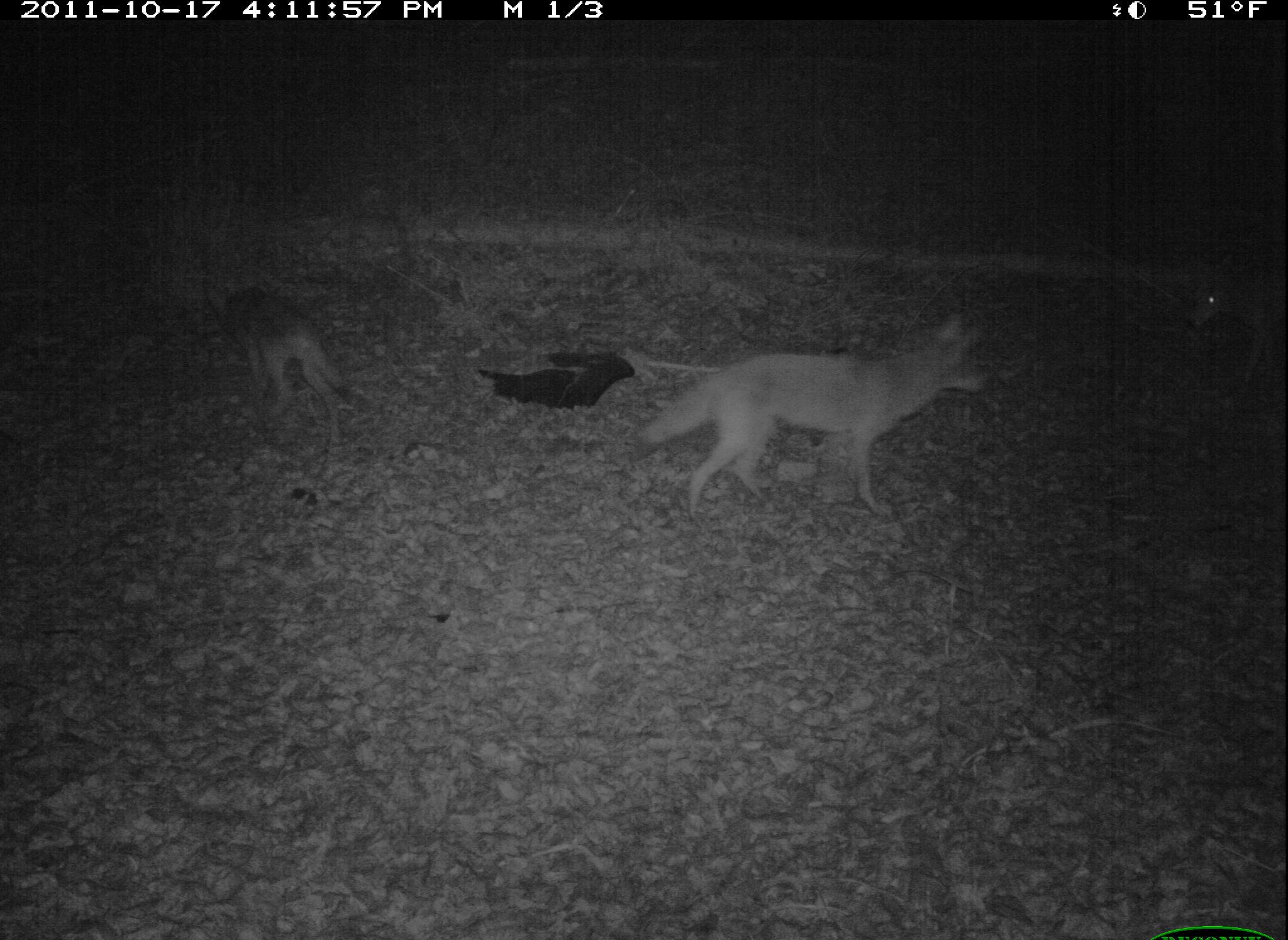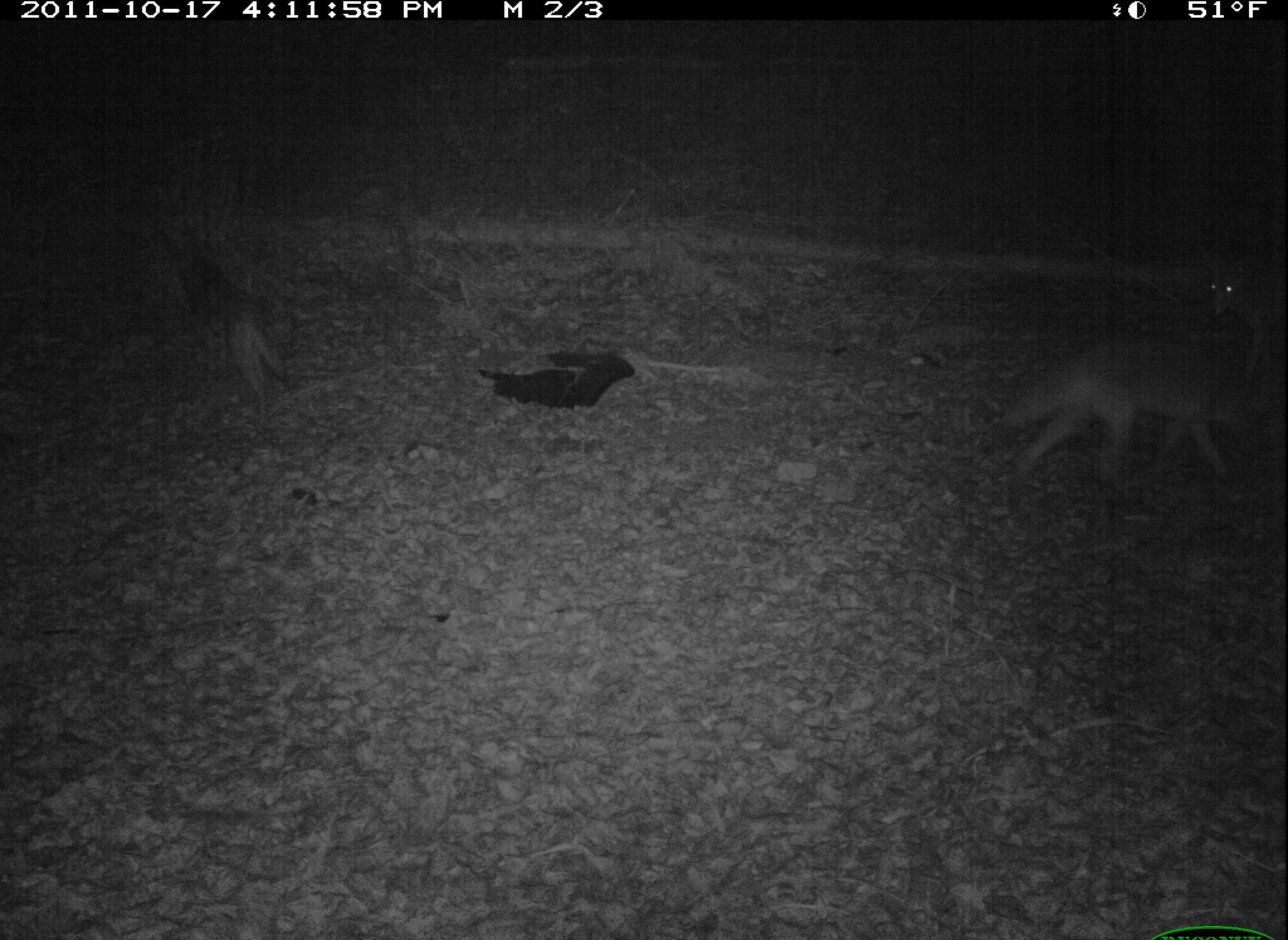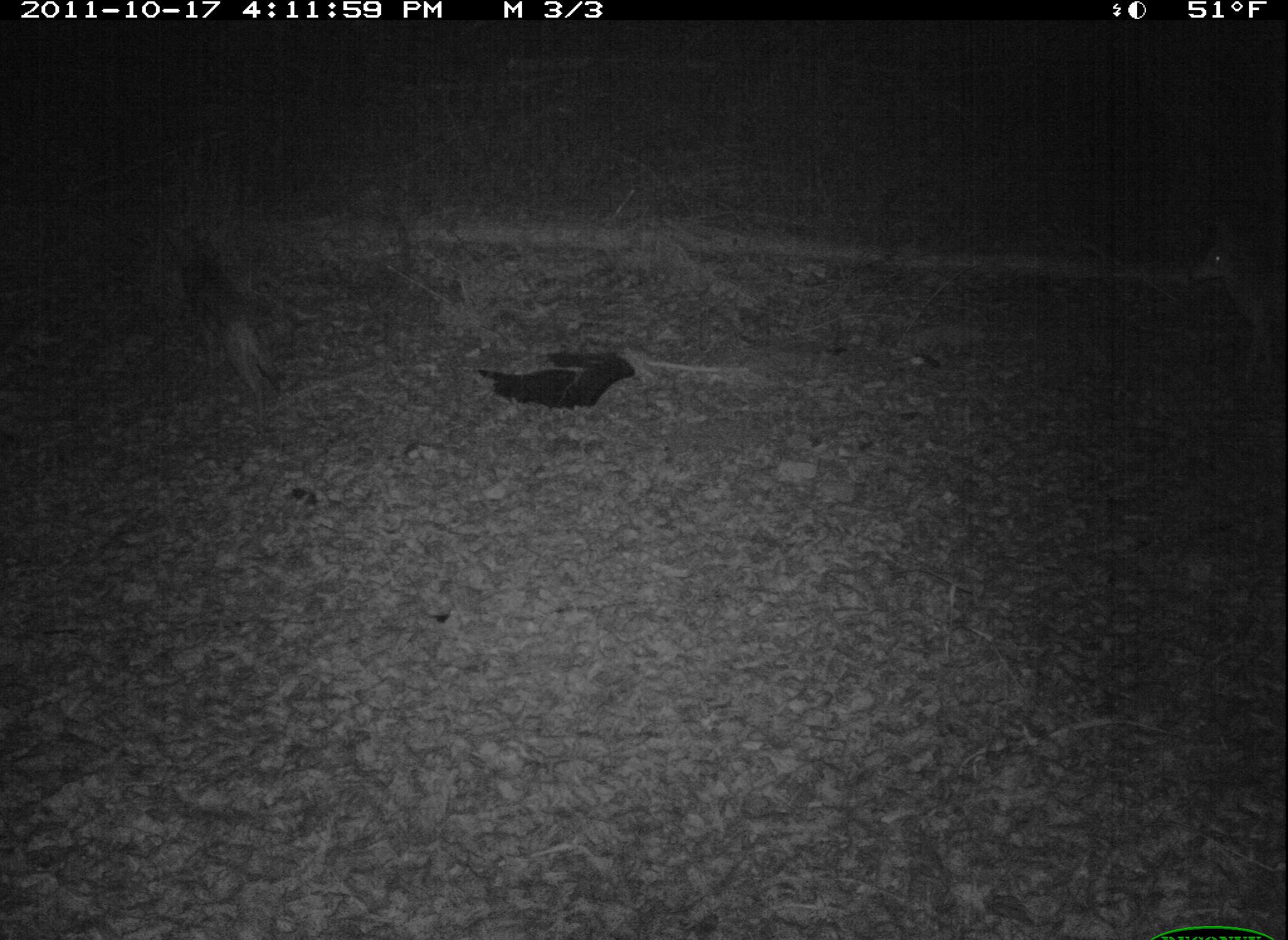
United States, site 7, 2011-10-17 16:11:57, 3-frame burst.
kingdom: Animalia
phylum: Chordata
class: Mammalia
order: Carnivora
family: Canidae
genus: Canis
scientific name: Canis latrans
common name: coyote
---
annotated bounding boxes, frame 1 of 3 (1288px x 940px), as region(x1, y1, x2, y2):
coyote: region(629, 306, 998, 520); region(198, 273, 376, 483)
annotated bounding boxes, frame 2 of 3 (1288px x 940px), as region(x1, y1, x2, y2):
coyote: region(985, 330, 1275, 522); region(145, 227, 316, 435)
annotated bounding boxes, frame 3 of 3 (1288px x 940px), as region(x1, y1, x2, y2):
coyote: region(160, 216, 290, 442)